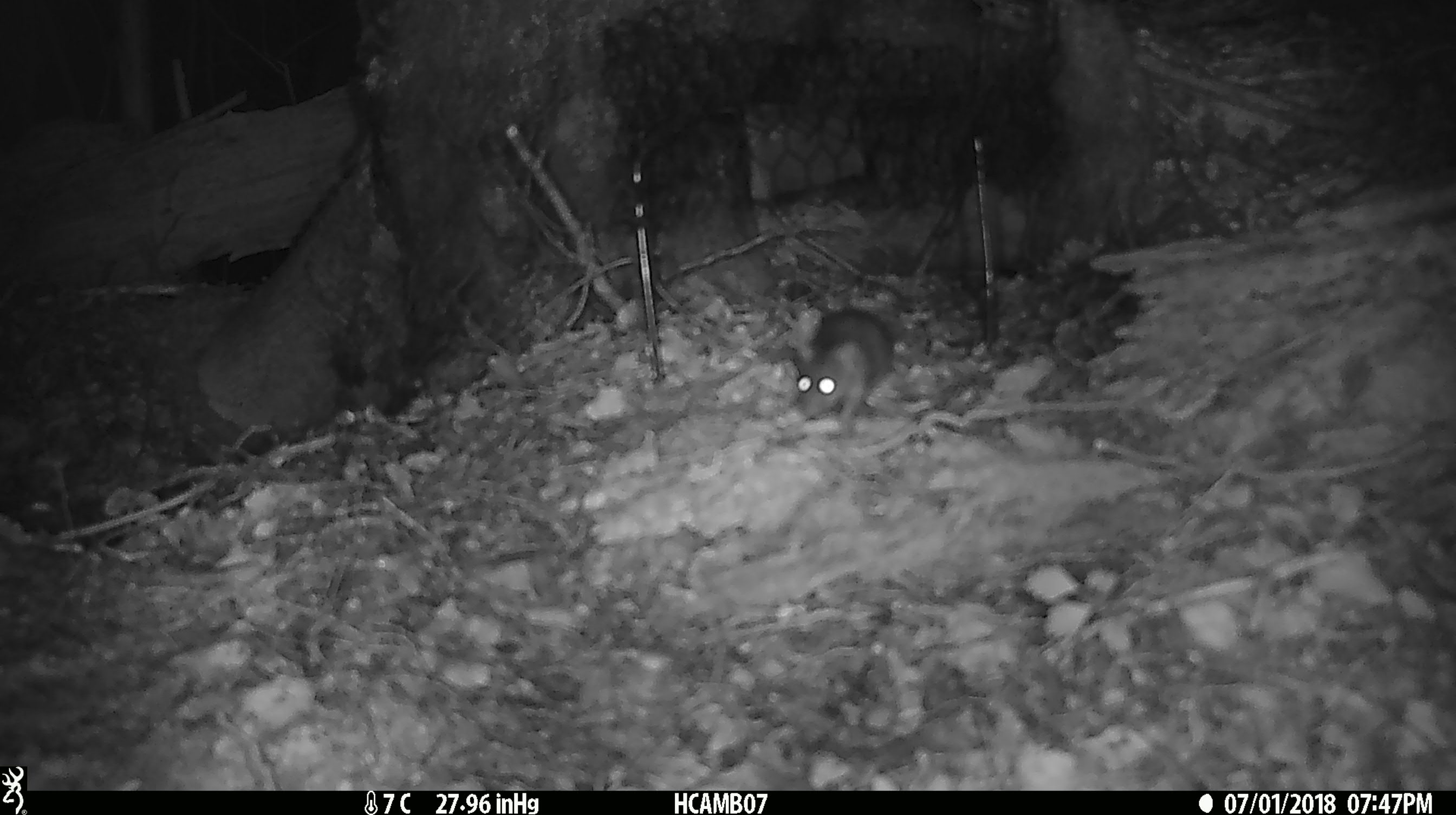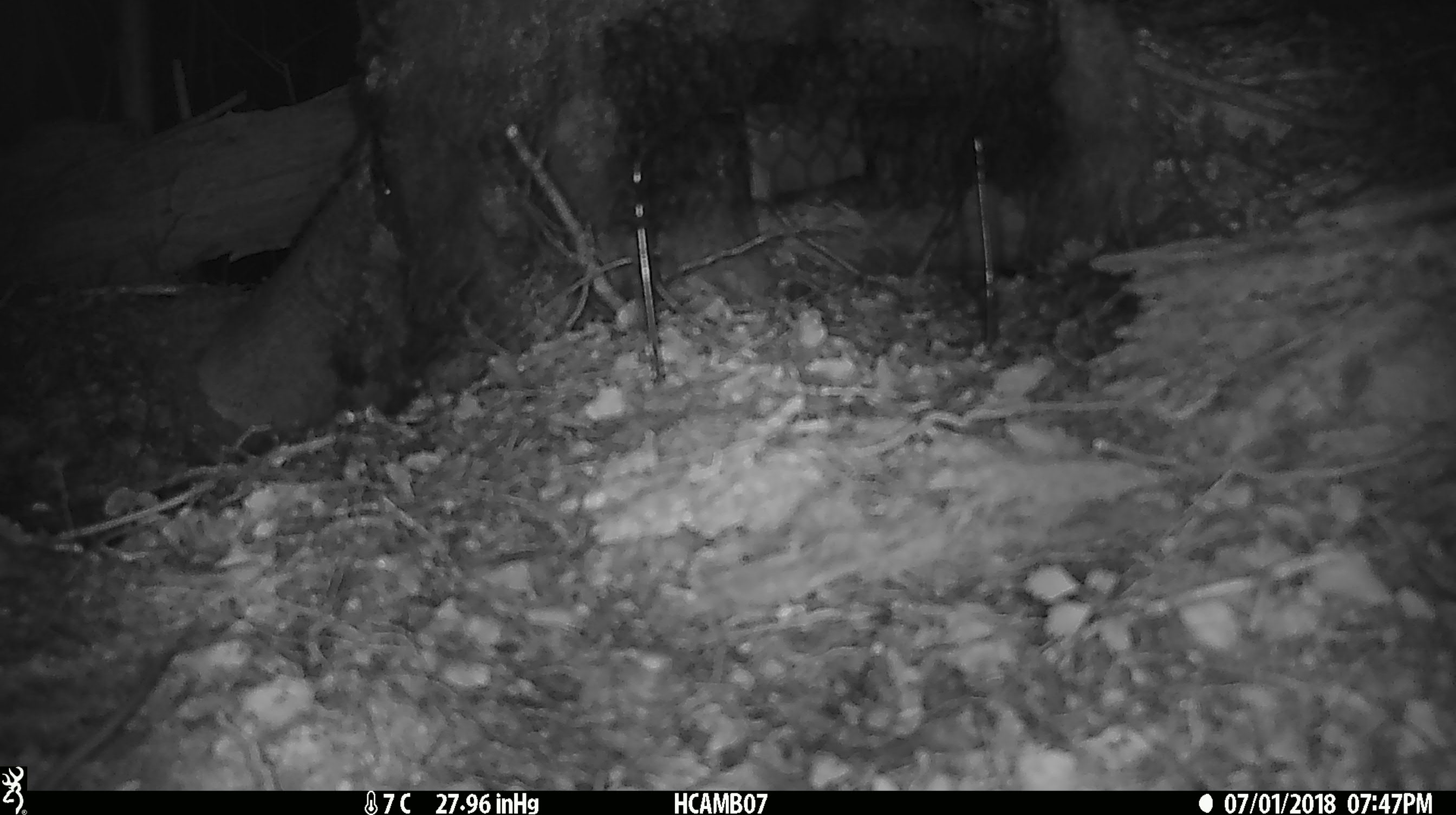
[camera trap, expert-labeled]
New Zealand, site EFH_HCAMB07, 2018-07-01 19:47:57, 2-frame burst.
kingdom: Animalia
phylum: Chordata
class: Mammalia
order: Rodentia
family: Muridae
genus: Mus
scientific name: Mus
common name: mouse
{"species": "mouse (Mus)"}